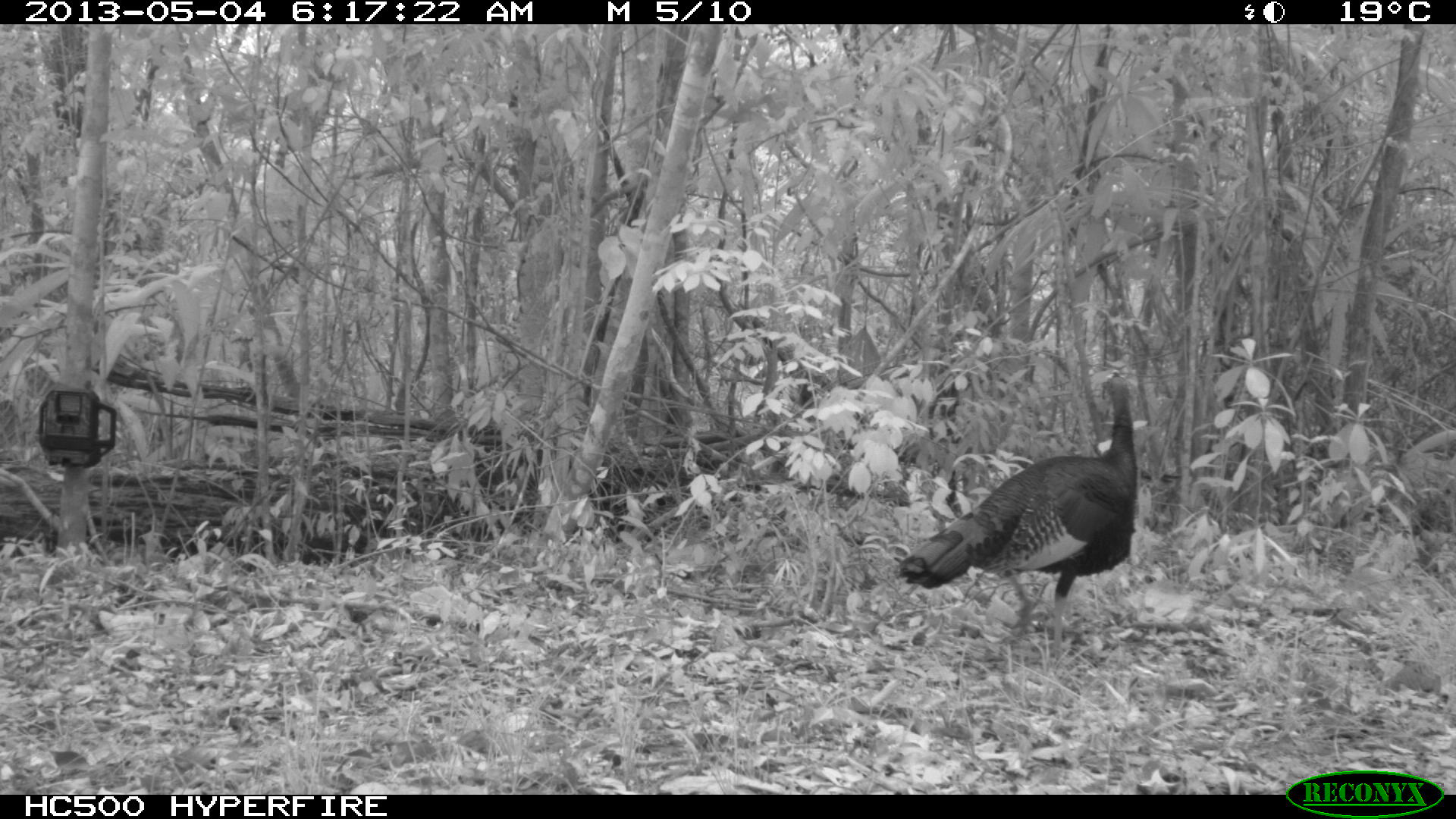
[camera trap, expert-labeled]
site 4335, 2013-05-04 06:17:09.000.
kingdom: Animalia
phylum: Chordata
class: Aves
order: Galliformes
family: Phasianidae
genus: Meleagris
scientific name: Meleagris ocellata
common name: ocellated turkey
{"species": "Meleagris ocellata (ocellated turkey)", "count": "1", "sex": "male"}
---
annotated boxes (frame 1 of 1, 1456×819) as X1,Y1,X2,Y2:
meleagris ocellata: 893,370,1140,660